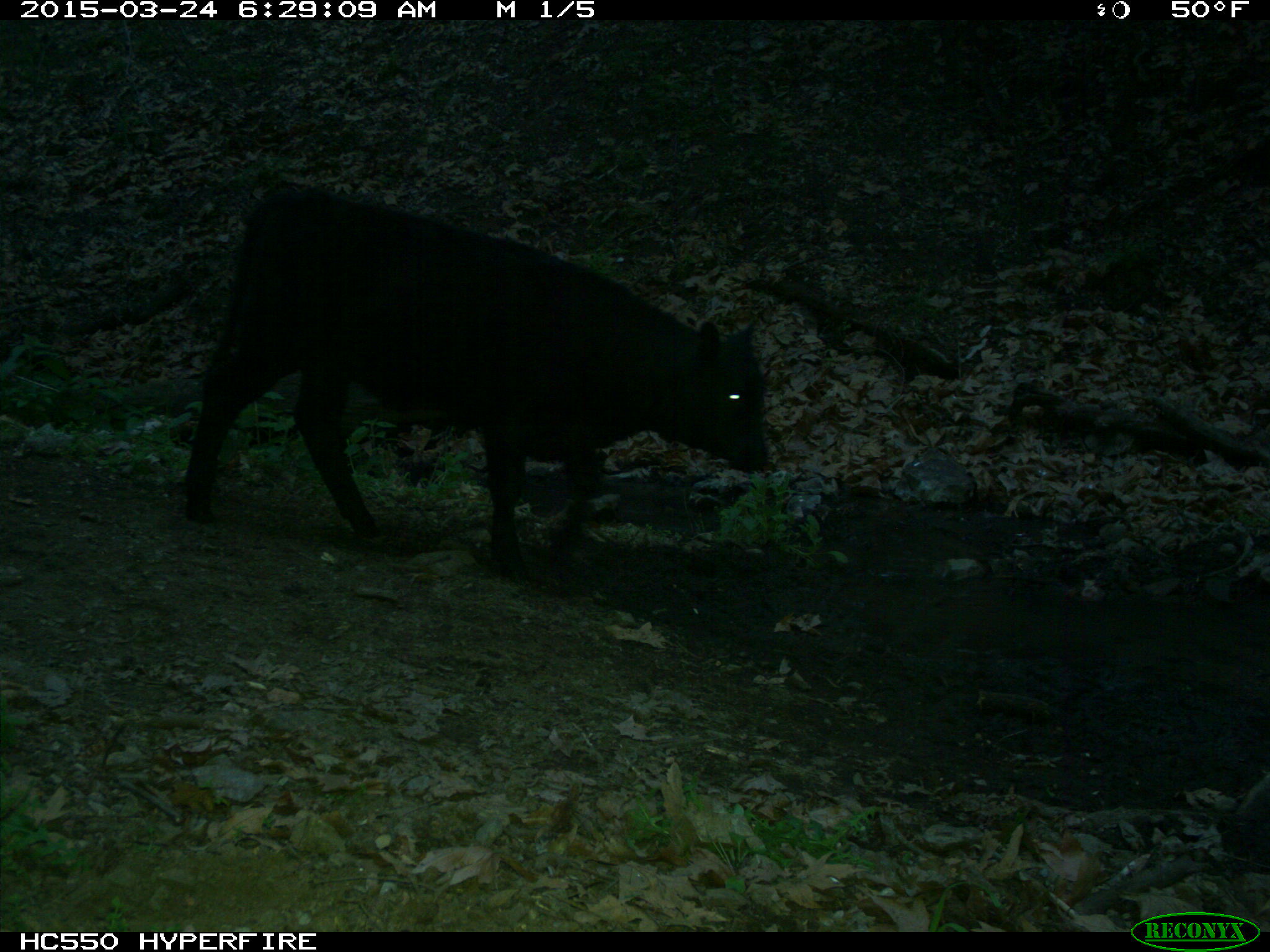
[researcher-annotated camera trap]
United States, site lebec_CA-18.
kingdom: Animalia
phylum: Chordata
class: Mammalia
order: Artiodactyla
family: Bovidae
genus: Bos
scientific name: Bos taurus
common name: domestic cow